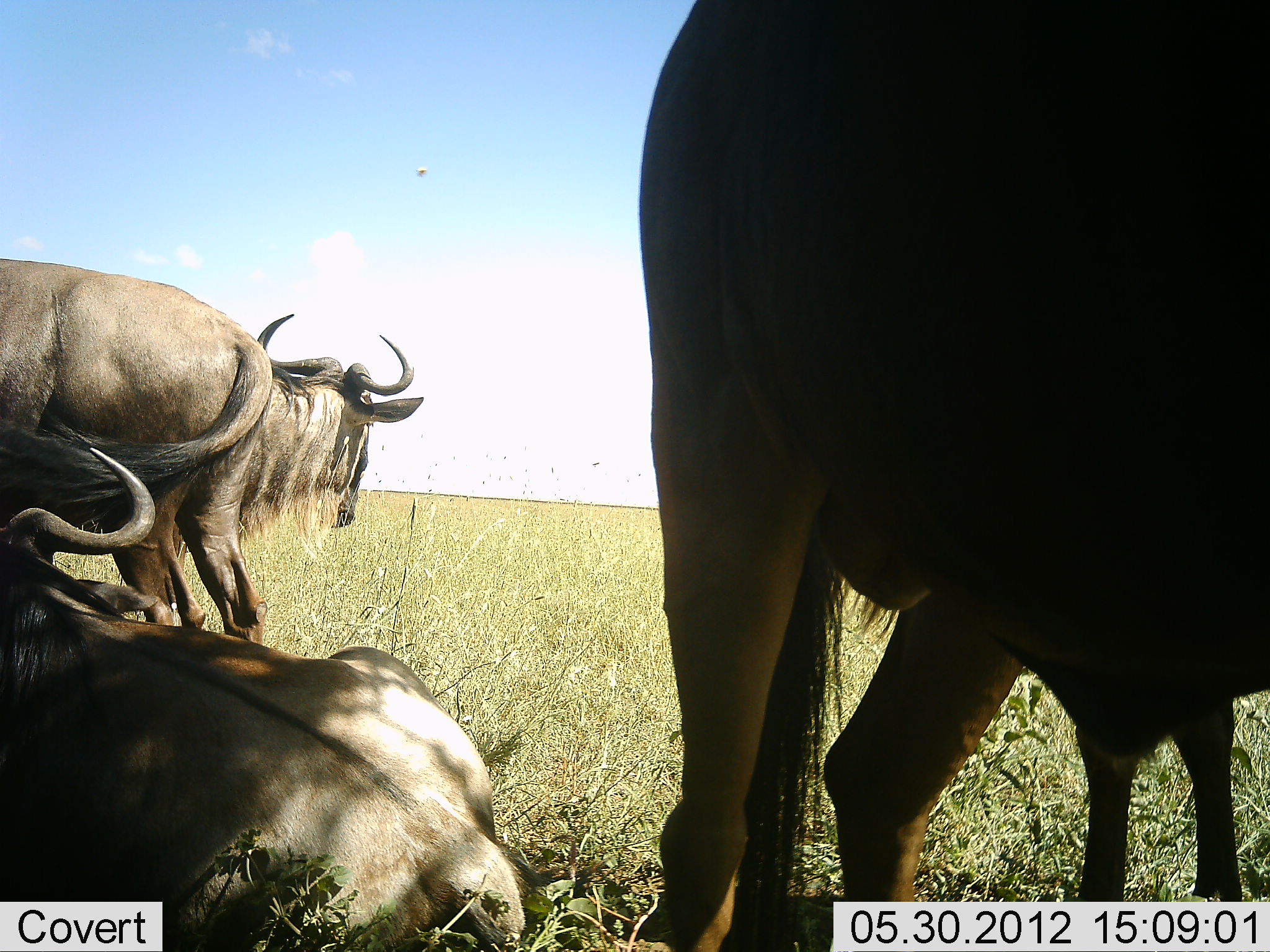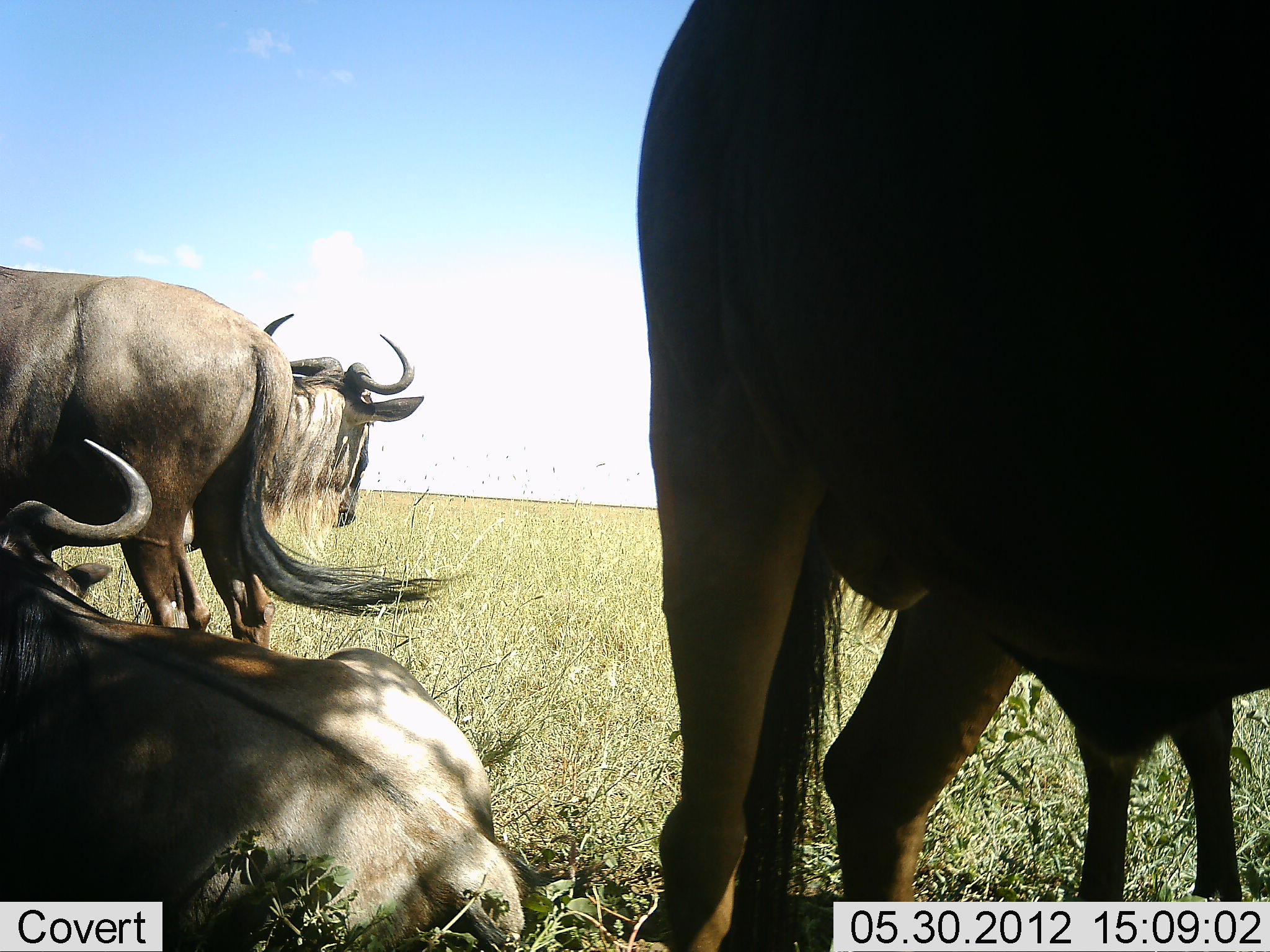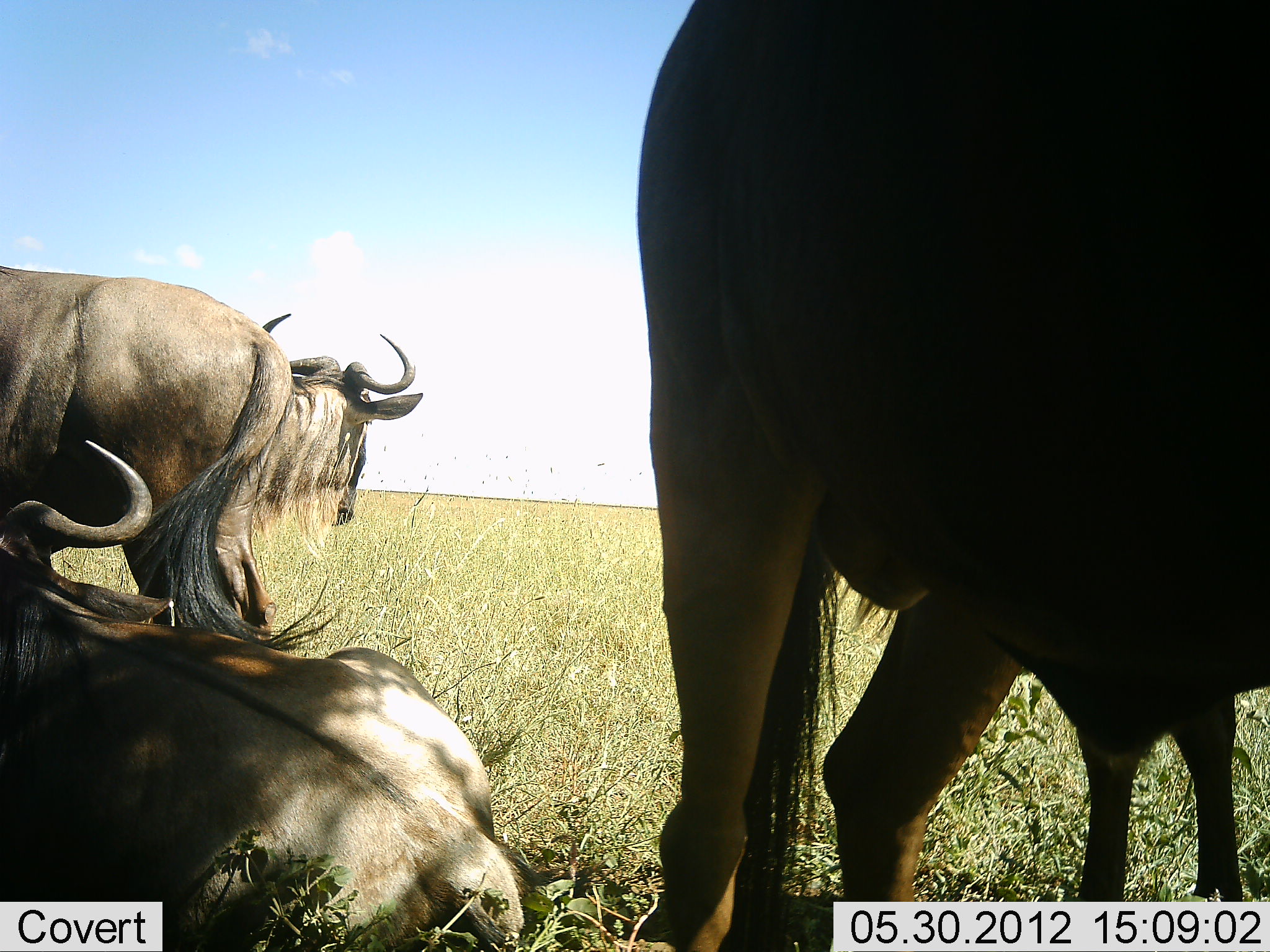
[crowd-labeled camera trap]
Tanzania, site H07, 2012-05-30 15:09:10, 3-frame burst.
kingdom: Animalia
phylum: Chordata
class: Mammalia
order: Artiodactyla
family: Bovidae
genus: Connochaetes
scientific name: Connochaetes taurinus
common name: blue wildebeest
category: wildebeest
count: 5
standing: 90%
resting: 100%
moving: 0%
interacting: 0%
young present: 20%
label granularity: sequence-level